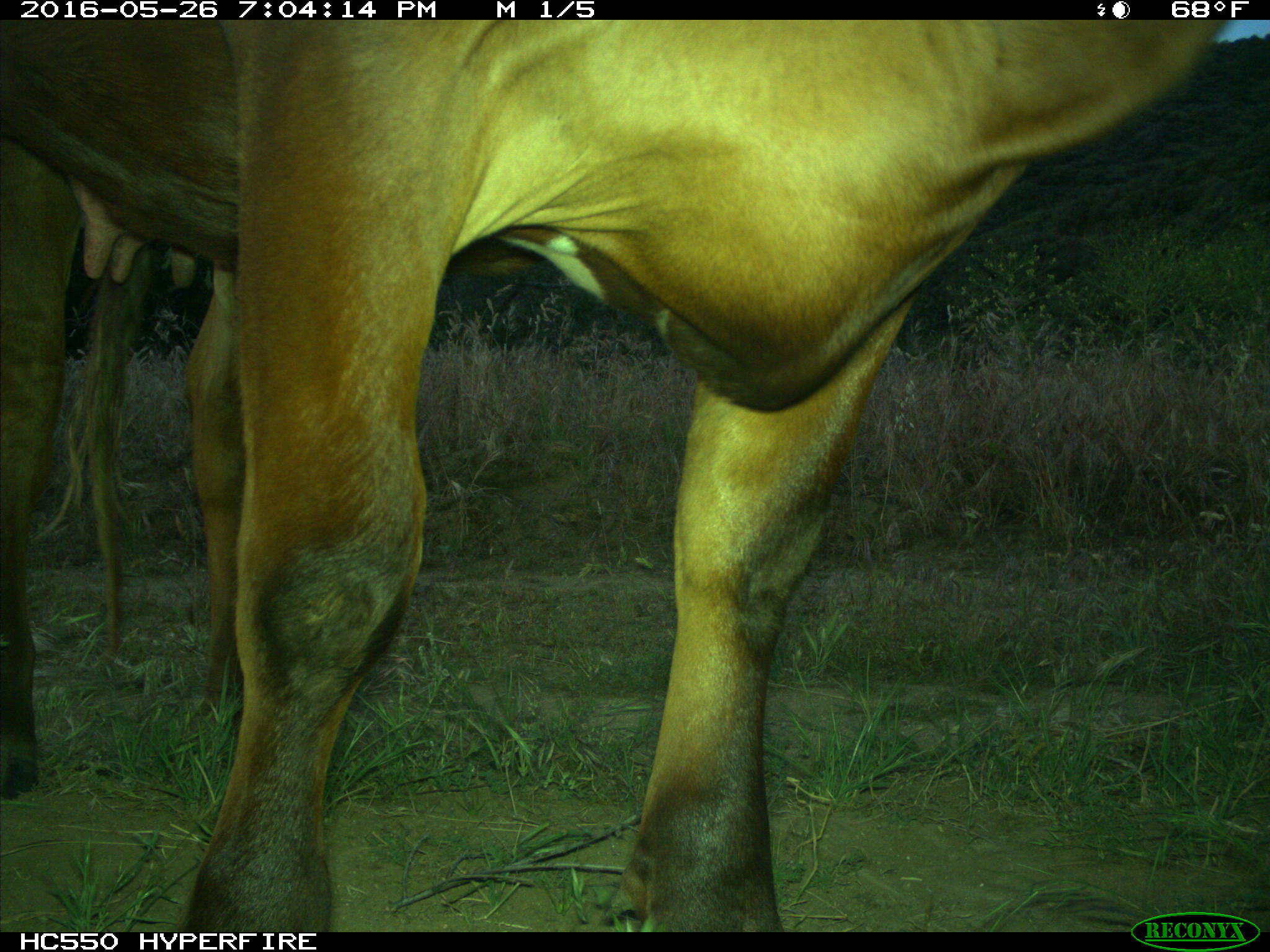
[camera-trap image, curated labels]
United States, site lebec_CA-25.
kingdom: Animalia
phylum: Chordata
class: Mammalia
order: Artiodactyla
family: Bovidae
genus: Bos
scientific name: Bos taurus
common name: domestic cow